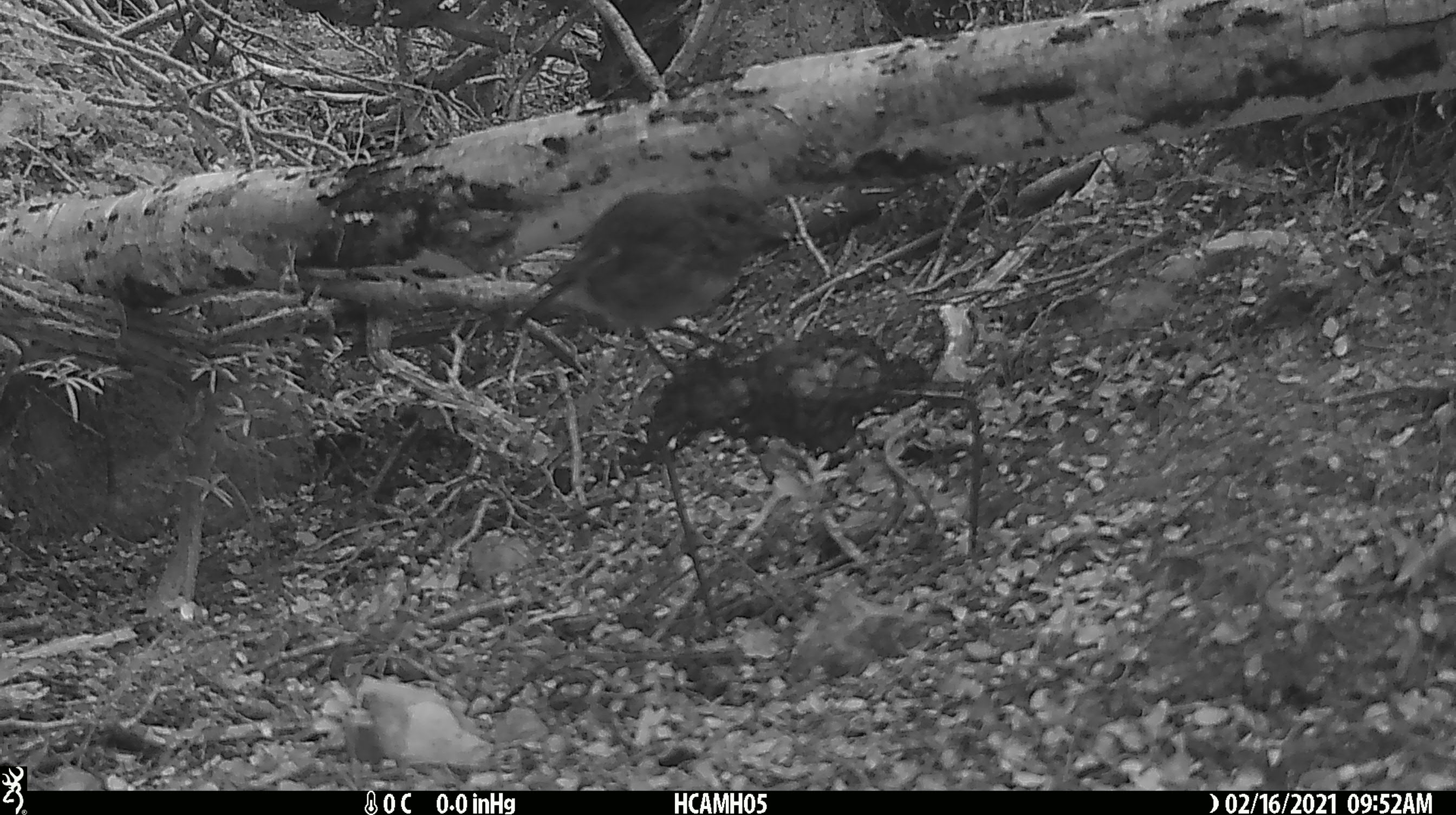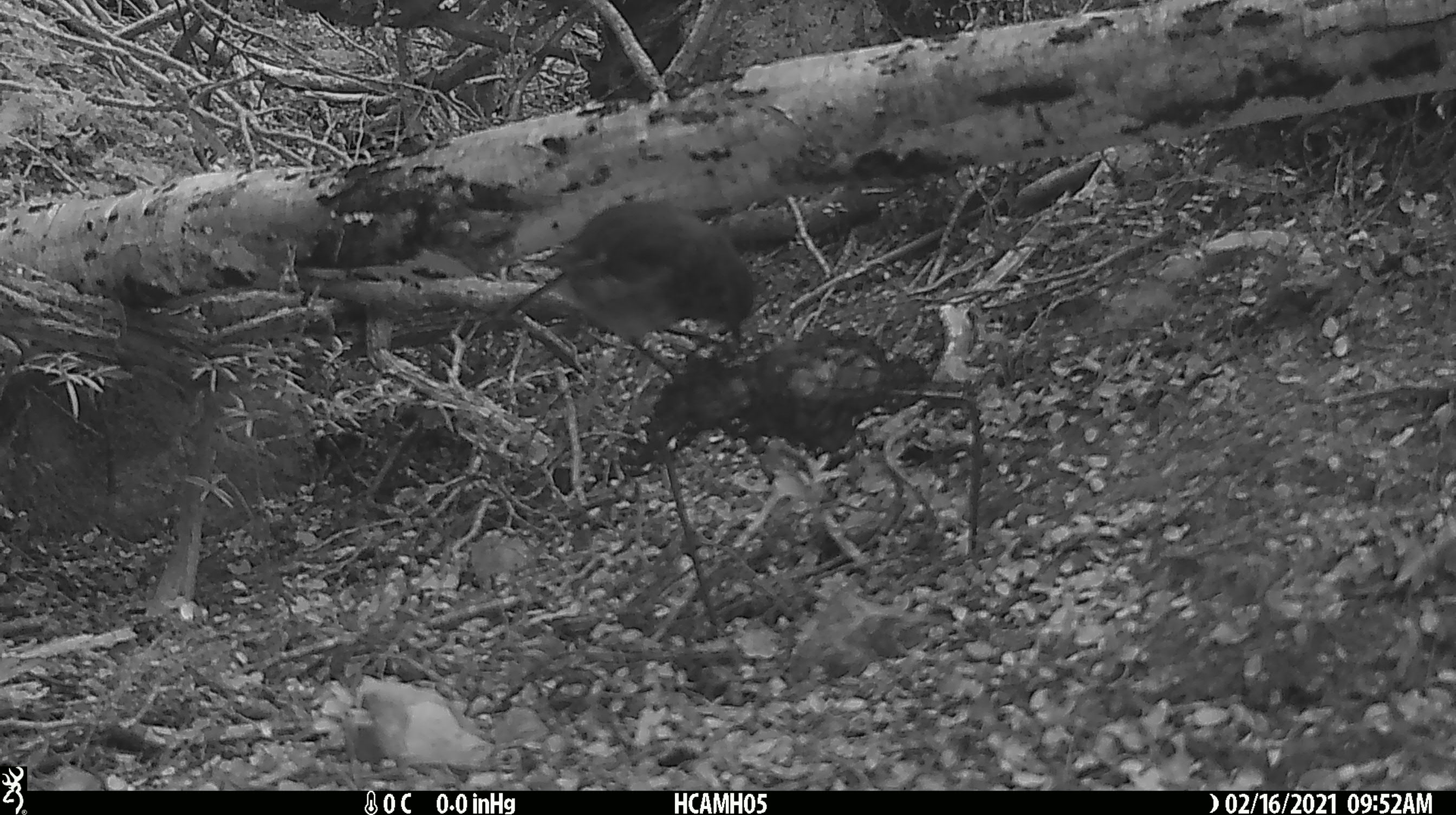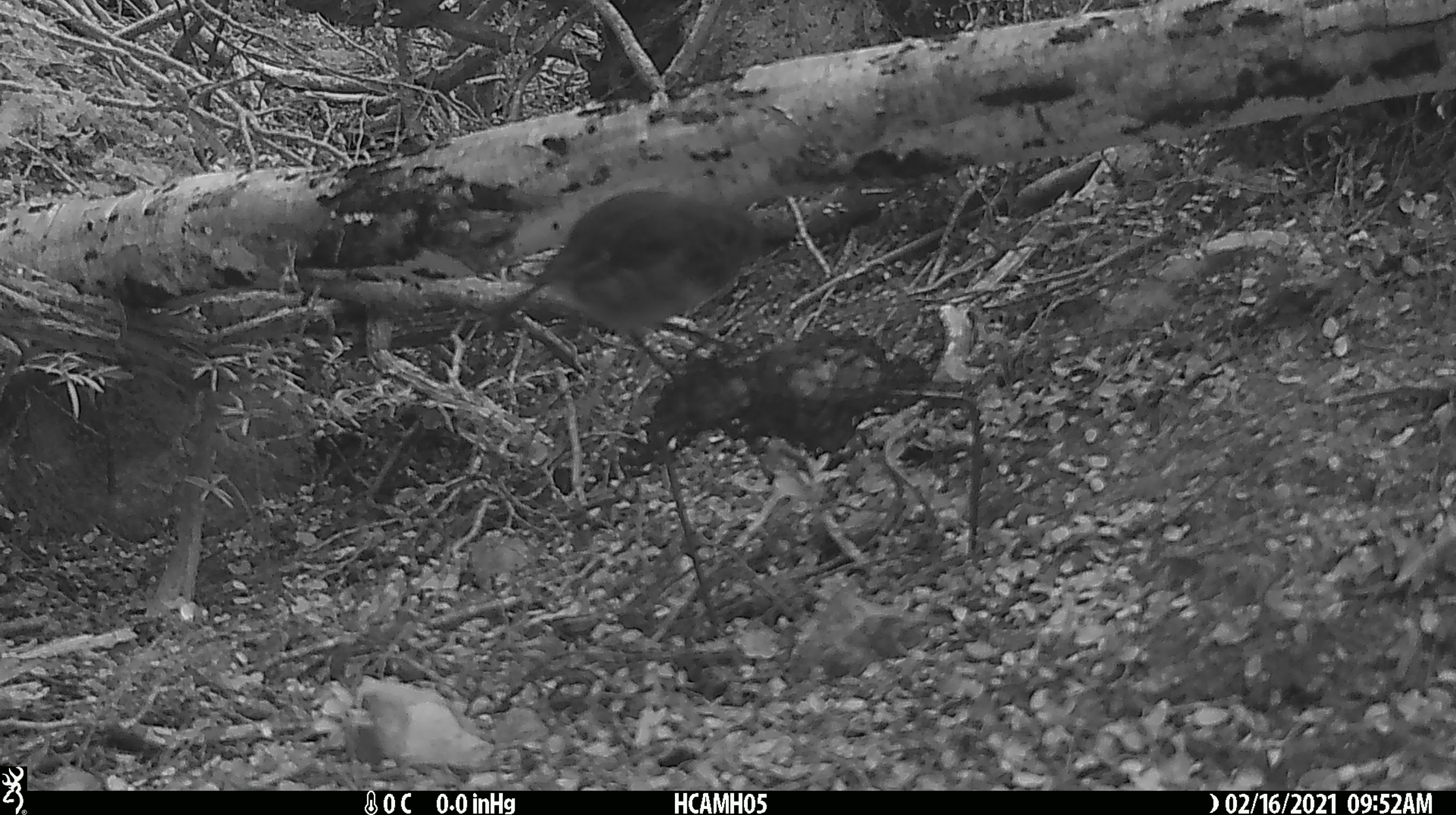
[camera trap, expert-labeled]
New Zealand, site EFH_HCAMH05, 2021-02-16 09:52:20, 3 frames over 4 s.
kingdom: Animalia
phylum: Chordata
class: Aves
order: Passeriformes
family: Petroicidae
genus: Petroica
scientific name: Petroica australis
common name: new zealand robin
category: robin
Robin (new zealand robin) (Petroica australis).